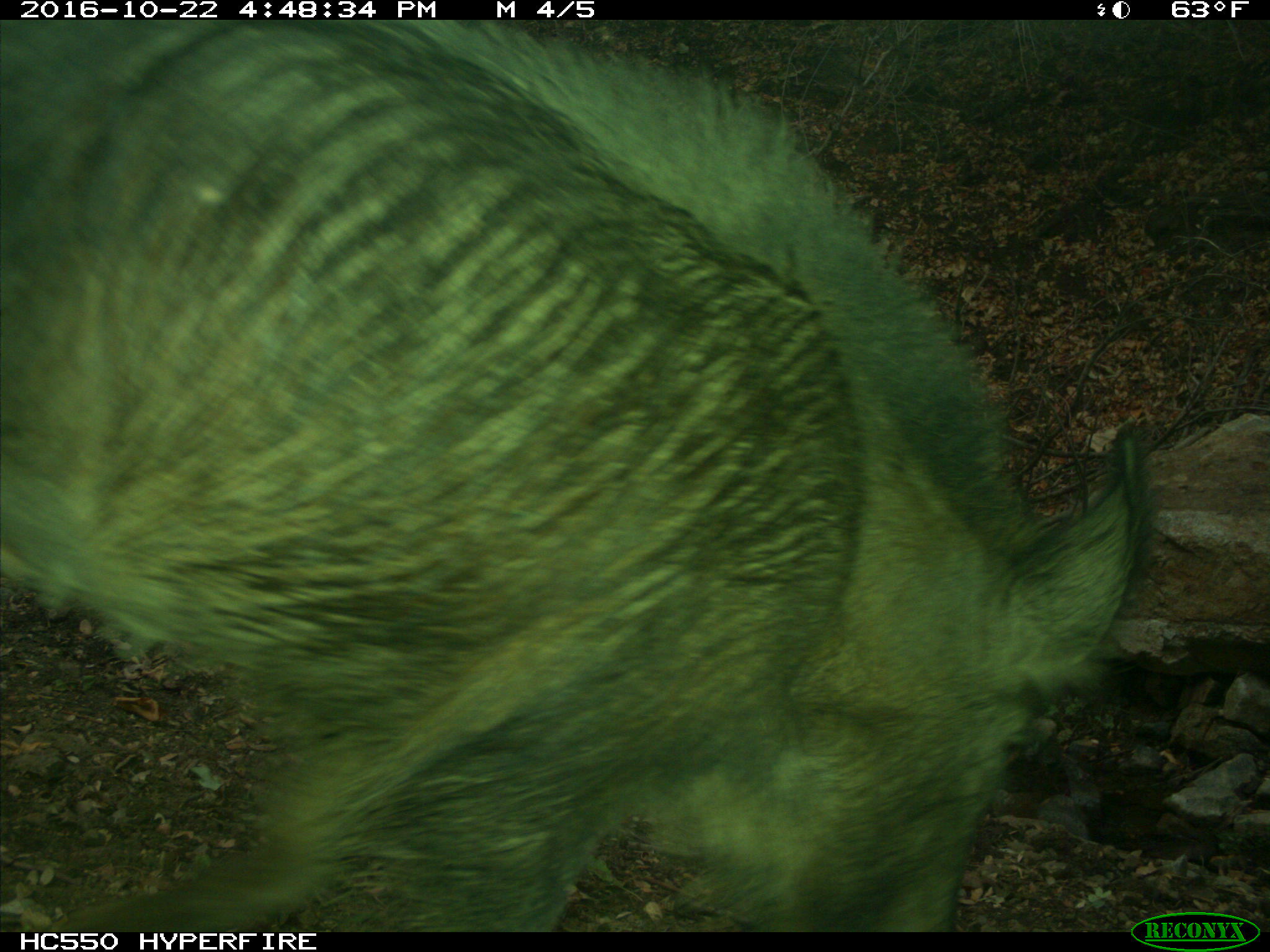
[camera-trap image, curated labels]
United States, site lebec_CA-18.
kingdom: Animalia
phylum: Chordata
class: Mammalia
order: Artiodactyla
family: Suidae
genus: Sus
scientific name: Sus scrofa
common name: wild boar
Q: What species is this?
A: Sus scrofa (wild boar).